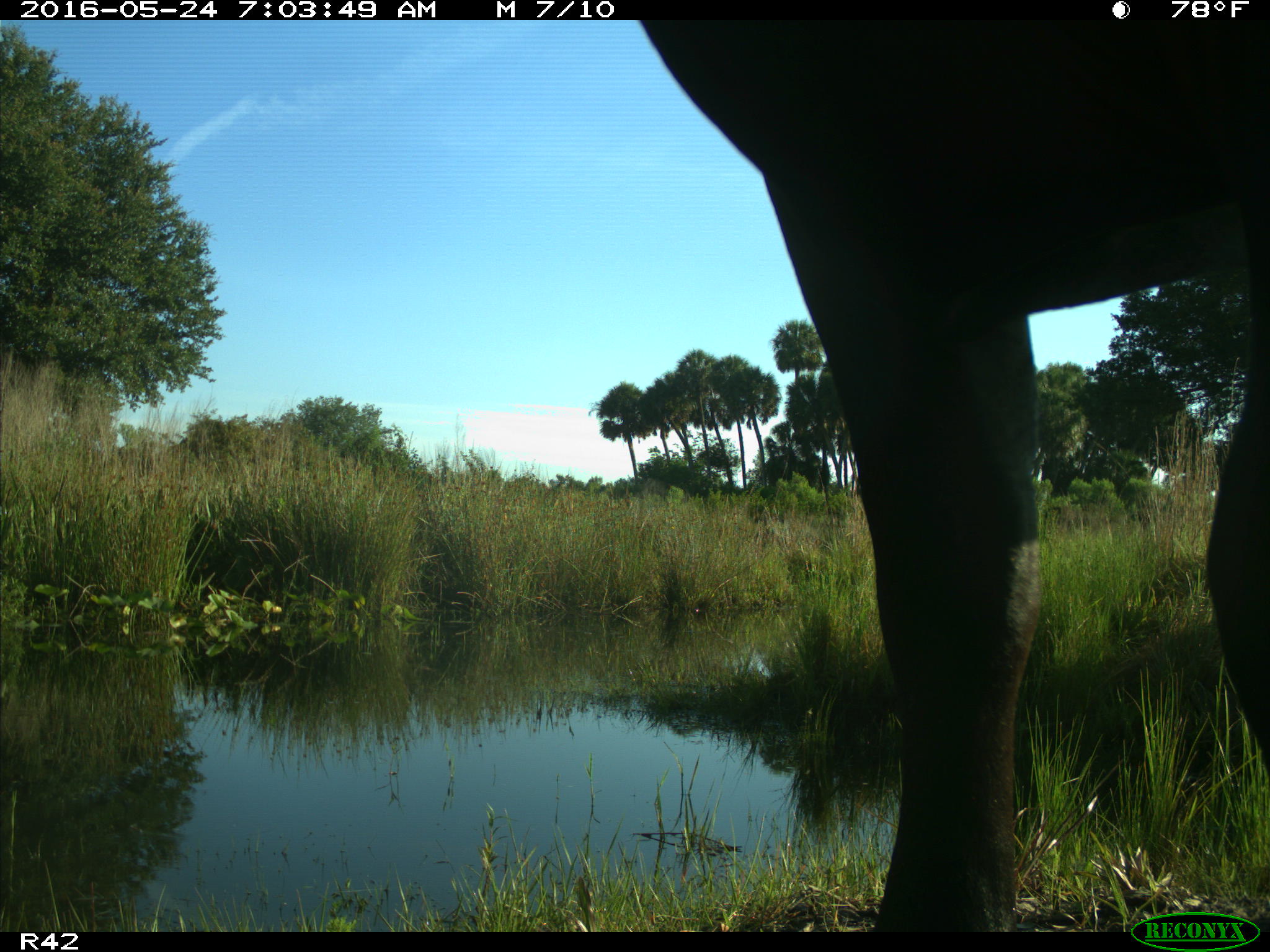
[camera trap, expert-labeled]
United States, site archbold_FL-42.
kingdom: Animalia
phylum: Chordata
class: Mammalia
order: Artiodactyla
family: Bovidae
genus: Bos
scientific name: Bos taurus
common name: domestic cow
Bos taurus (domestic cow).